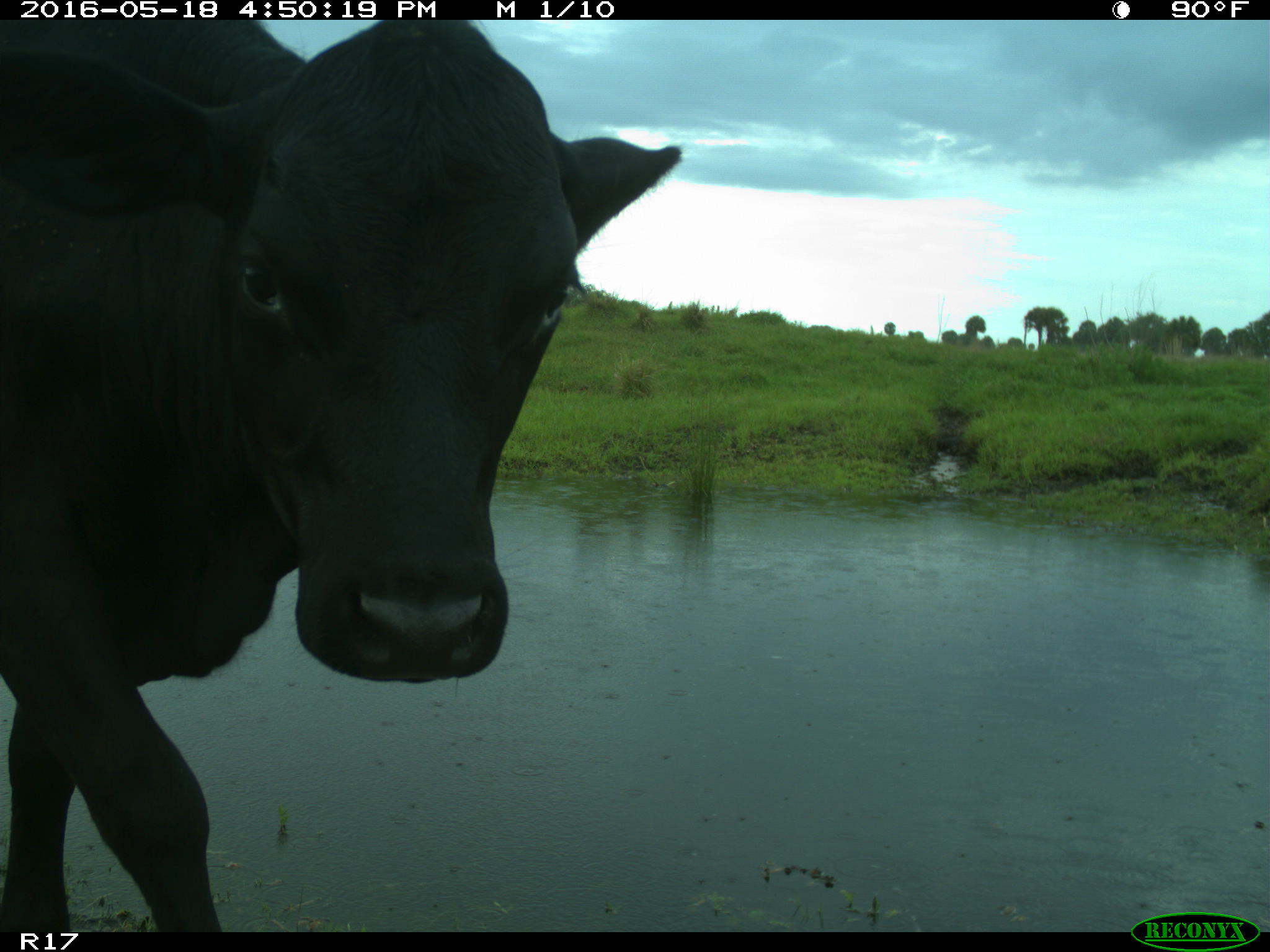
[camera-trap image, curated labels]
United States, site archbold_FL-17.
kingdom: Animalia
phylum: Chordata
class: Mammalia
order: Artiodactyla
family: Bovidae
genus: Bos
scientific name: Bos taurus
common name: domestic cow